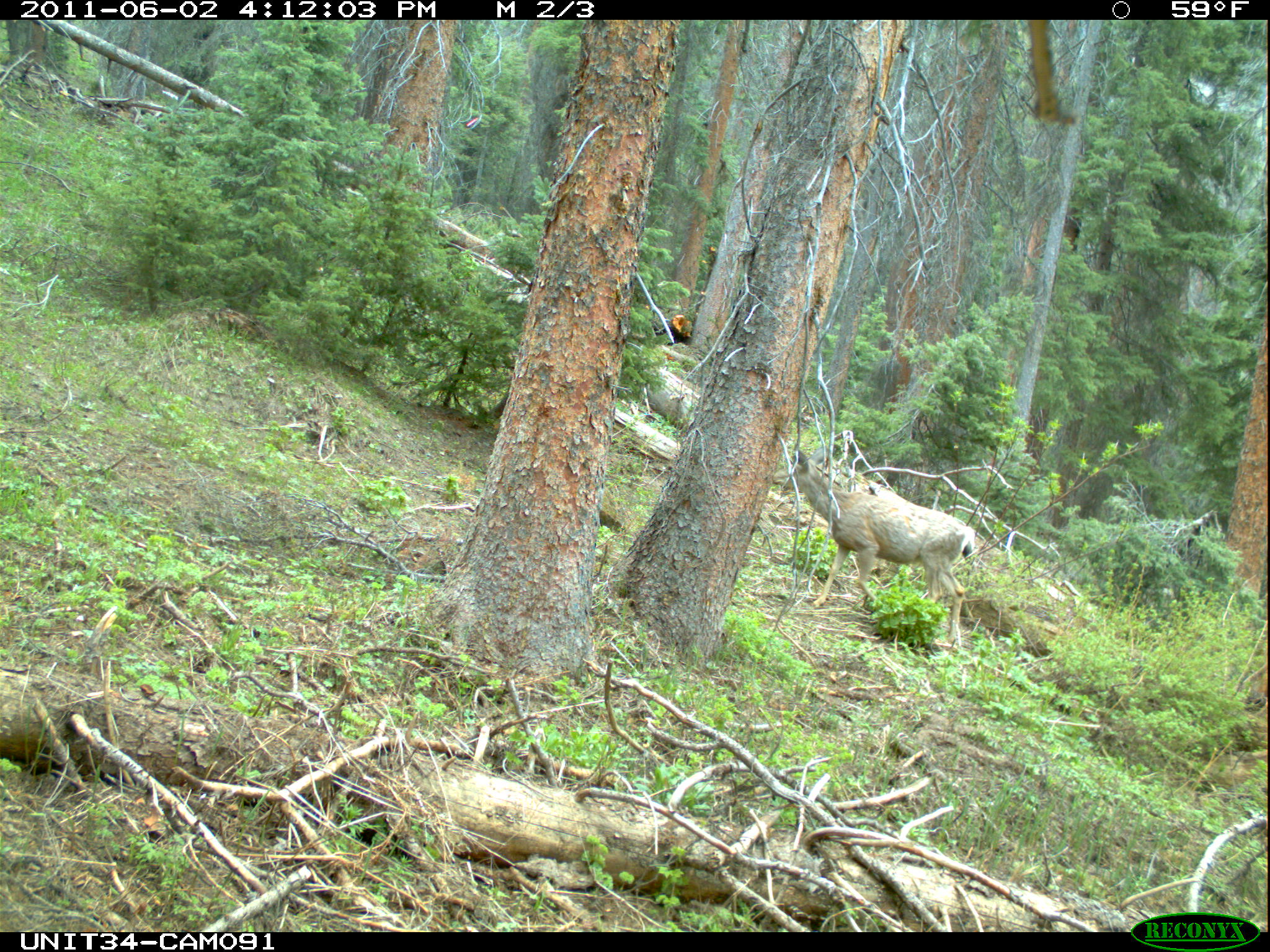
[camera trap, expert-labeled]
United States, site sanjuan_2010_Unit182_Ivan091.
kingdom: Animalia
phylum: Chordata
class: Mammalia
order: Artiodactyla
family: Cervidae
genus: Odocoileus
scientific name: Odocoileus hemionus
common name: mule deer